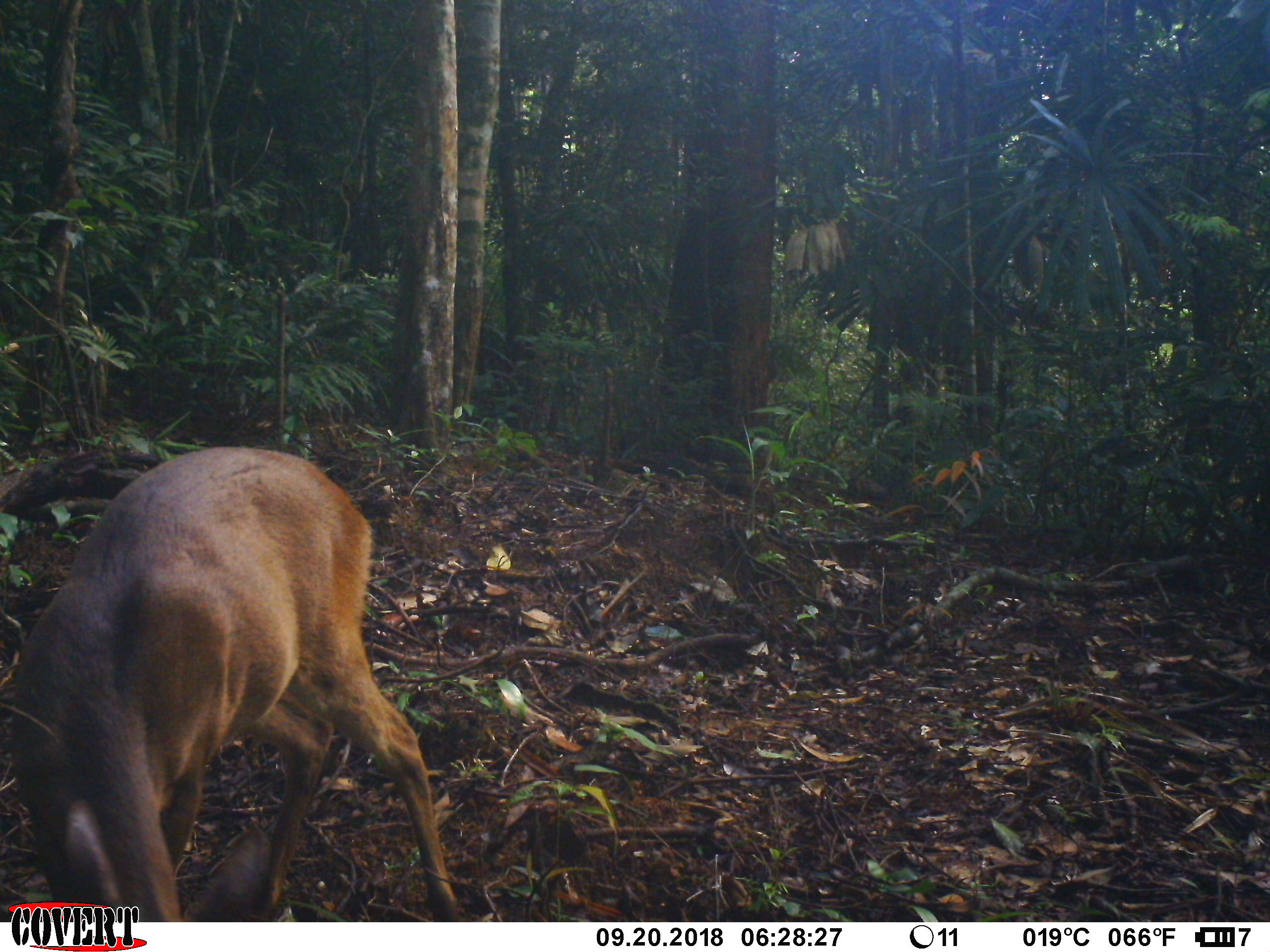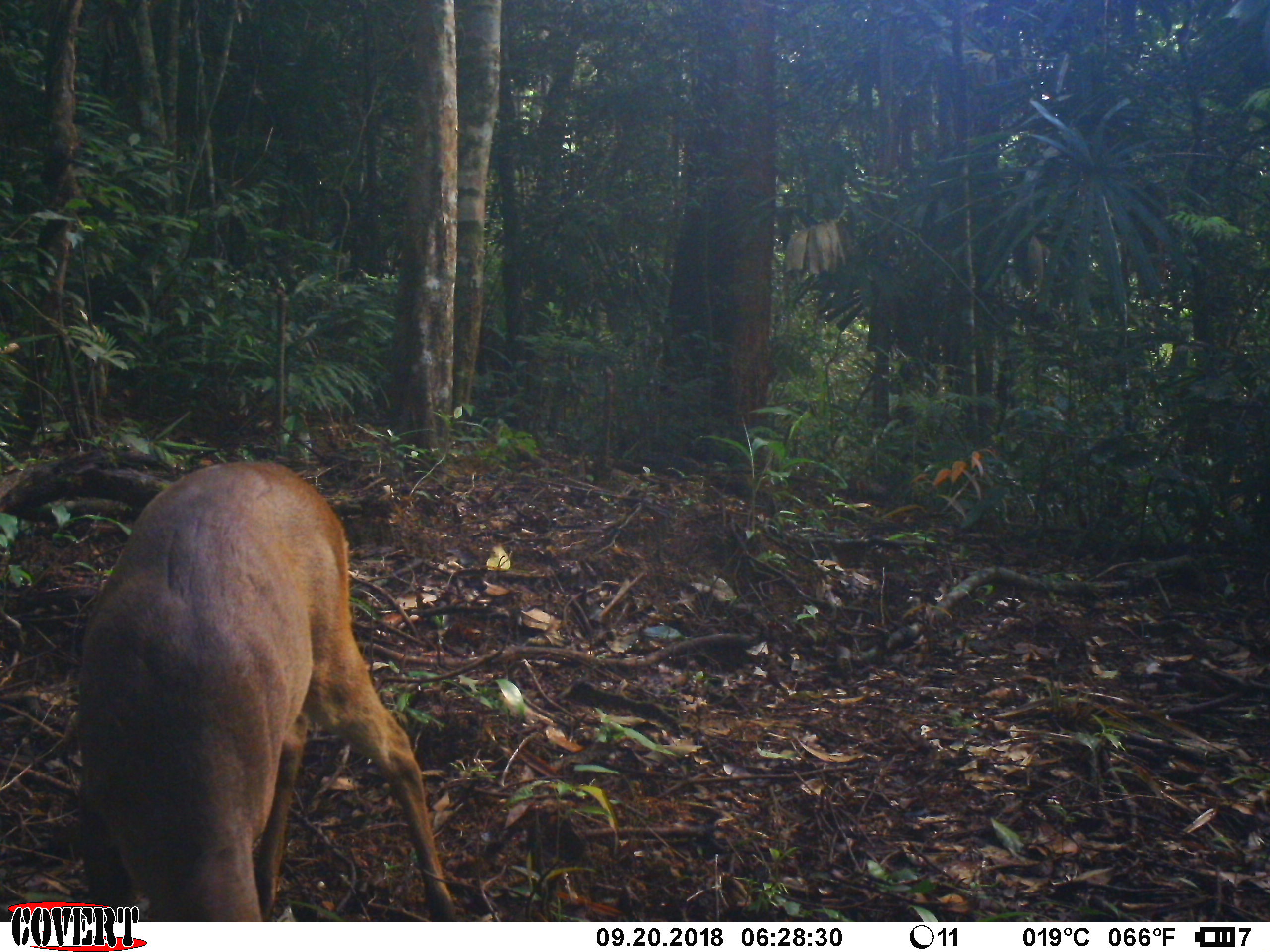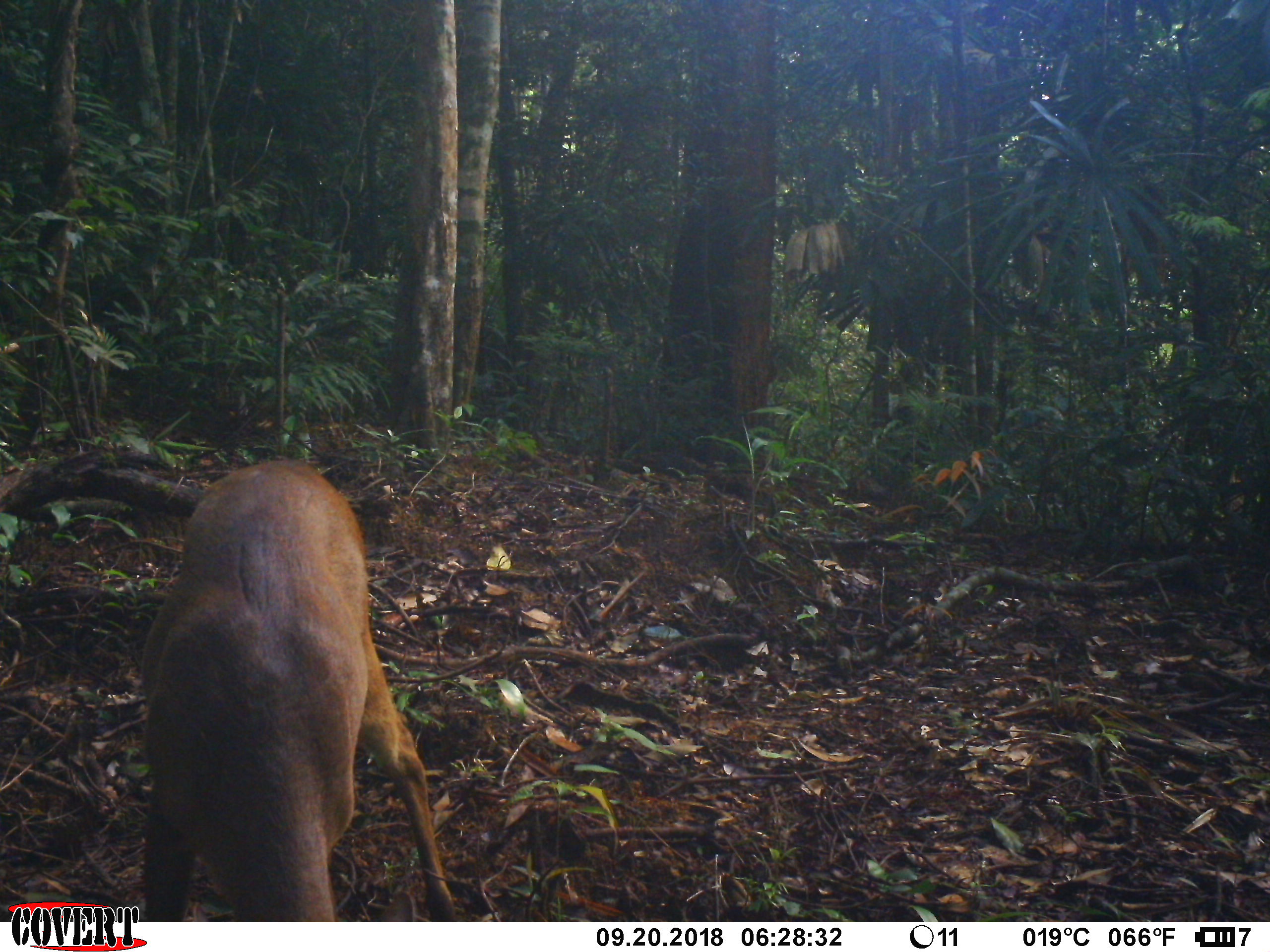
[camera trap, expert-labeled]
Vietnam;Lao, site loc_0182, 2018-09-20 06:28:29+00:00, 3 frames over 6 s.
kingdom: Animalia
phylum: Chordata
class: Mammalia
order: Artiodactyla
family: Cervidae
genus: Muntiacus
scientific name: Muntiacus vuquangensis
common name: large-antlered muntjac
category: large antlered muntjac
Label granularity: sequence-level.